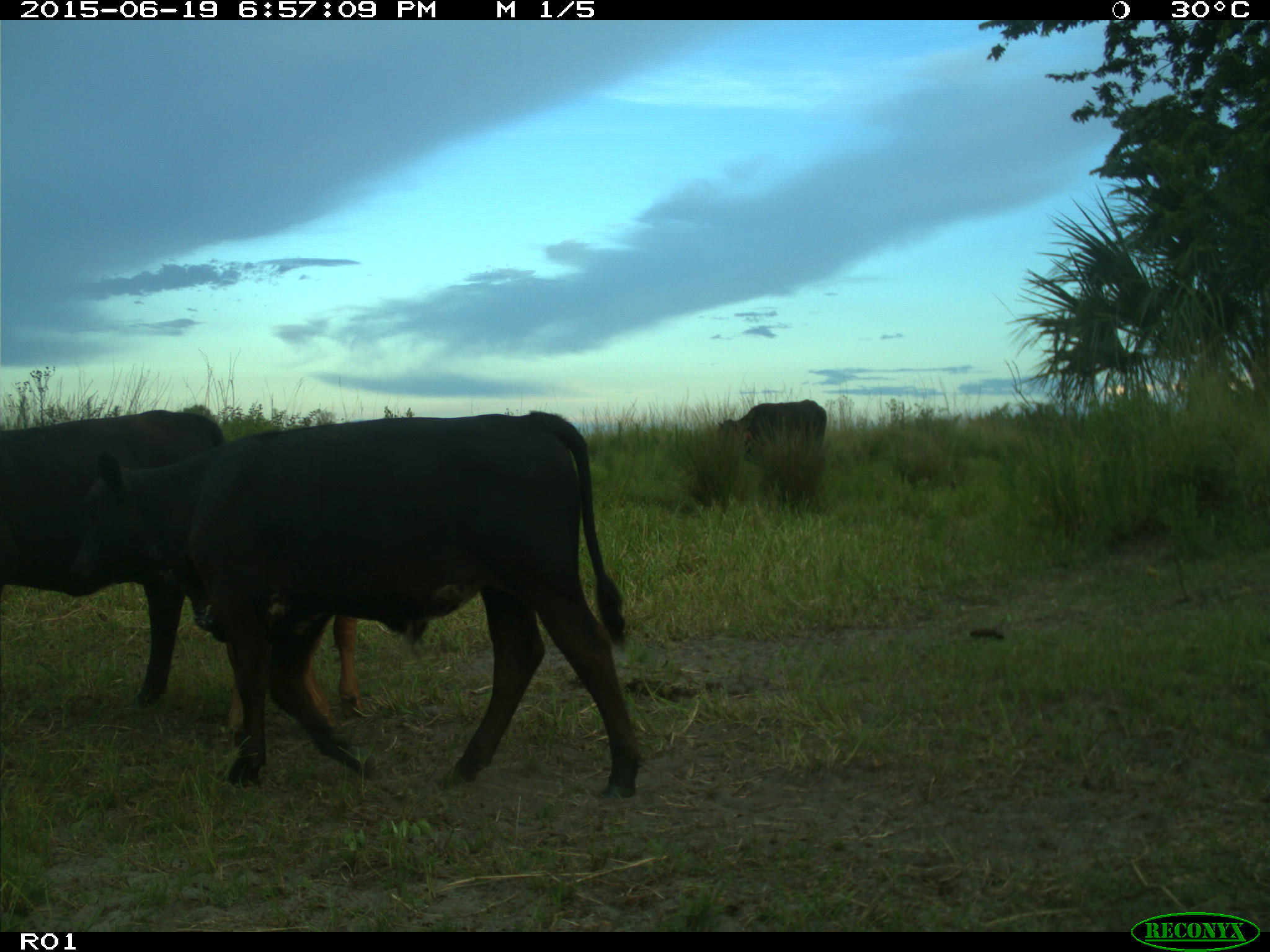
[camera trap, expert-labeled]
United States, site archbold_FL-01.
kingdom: Animalia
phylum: Chordata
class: Mammalia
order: Artiodactyla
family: Bovidae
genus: Bos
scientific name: Bos taurus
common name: domestic cow